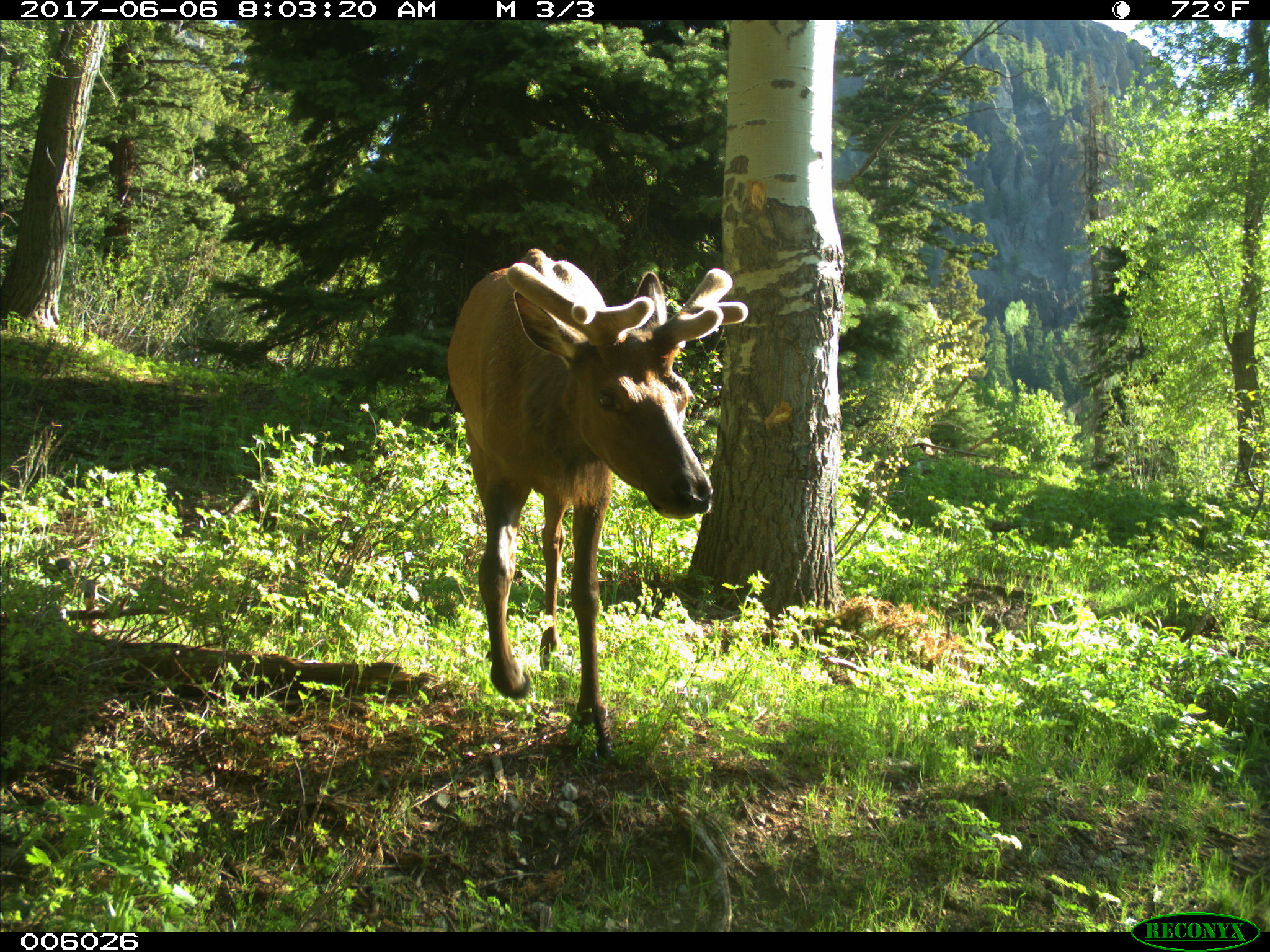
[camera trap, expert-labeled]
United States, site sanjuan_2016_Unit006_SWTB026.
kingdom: Animalia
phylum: Chordata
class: Mammalia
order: Artiodactyla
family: Cervidae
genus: Cervus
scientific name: Cervus elaphus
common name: red deer